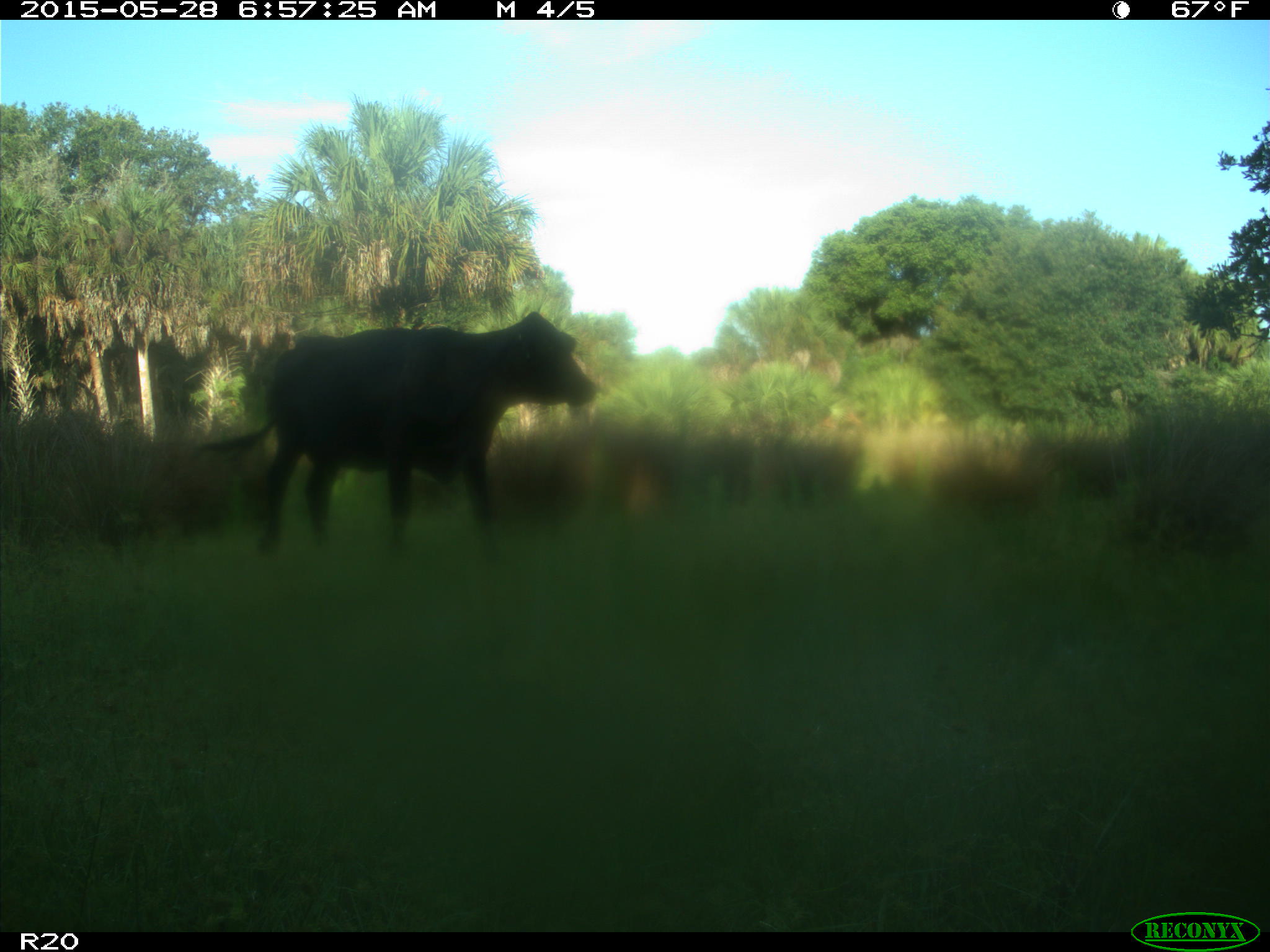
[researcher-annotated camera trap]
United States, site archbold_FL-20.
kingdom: Animalia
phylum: Chordata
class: Mammalia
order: Artiodactyla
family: Bovidae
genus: Bos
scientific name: Bos taurus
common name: domestic cow